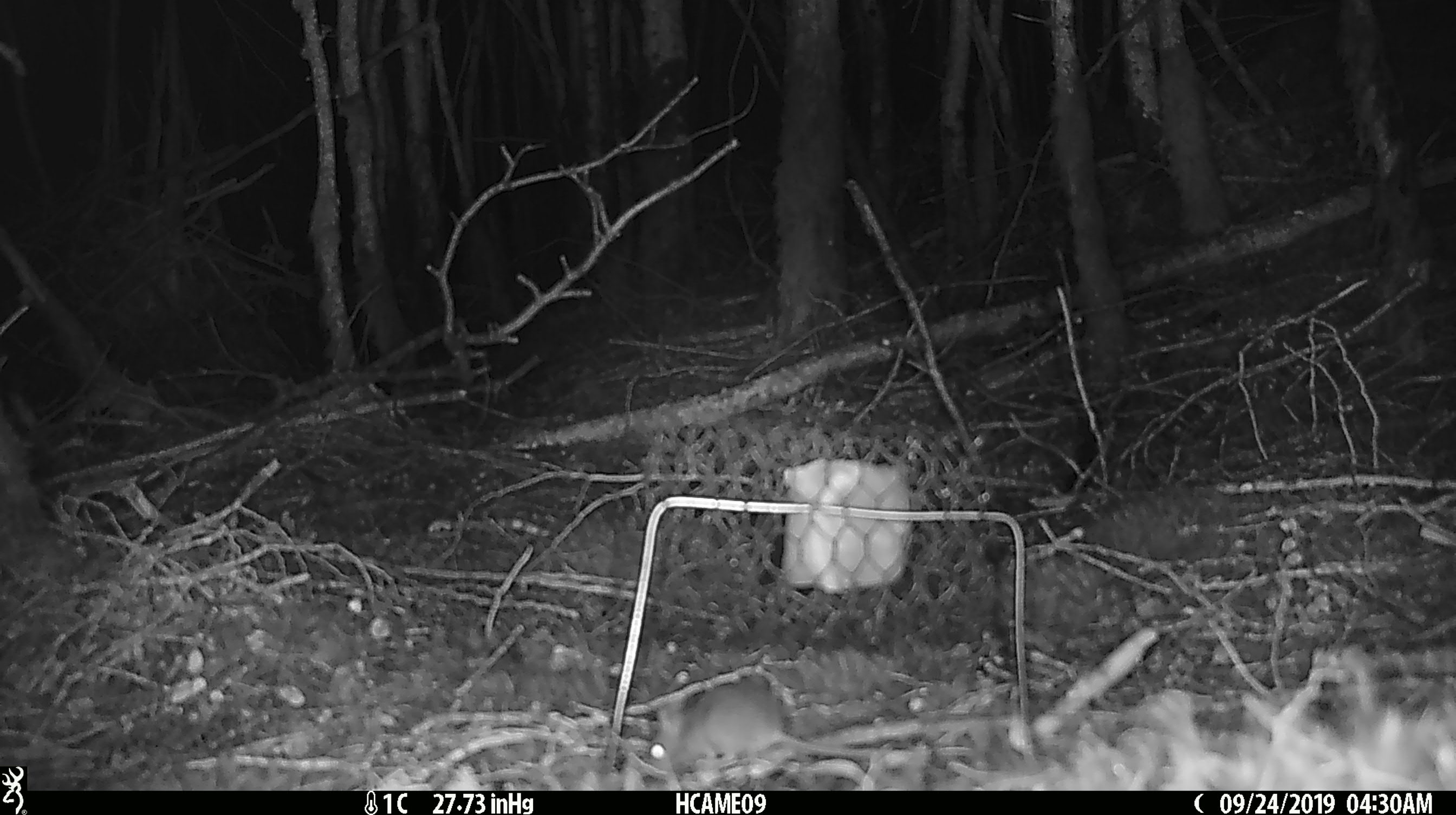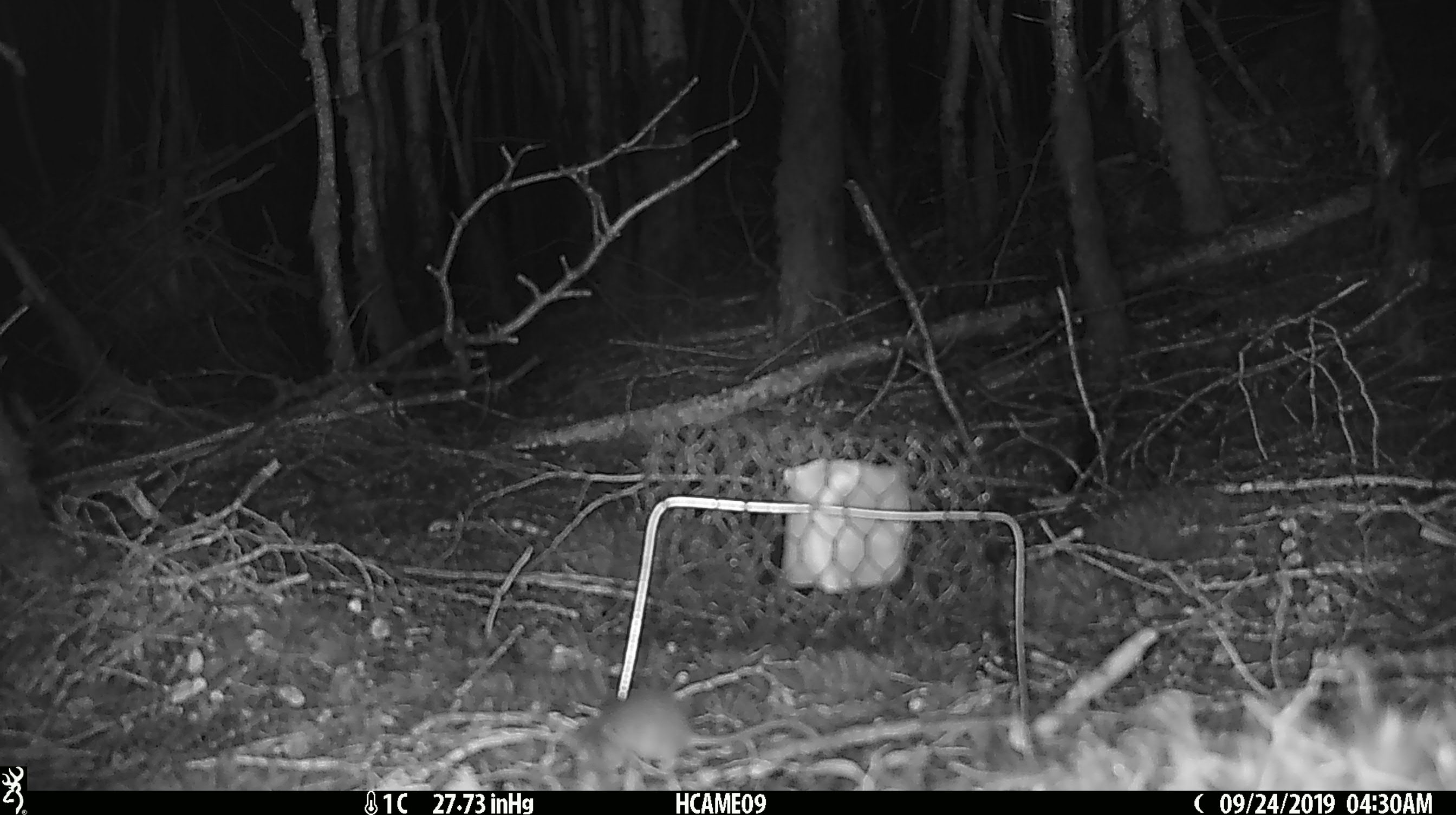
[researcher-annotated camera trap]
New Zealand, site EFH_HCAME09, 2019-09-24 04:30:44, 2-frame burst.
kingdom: Animalia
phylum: Chordata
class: Mammalia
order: Rodentia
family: Muridae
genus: Mus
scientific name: Mus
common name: mouse